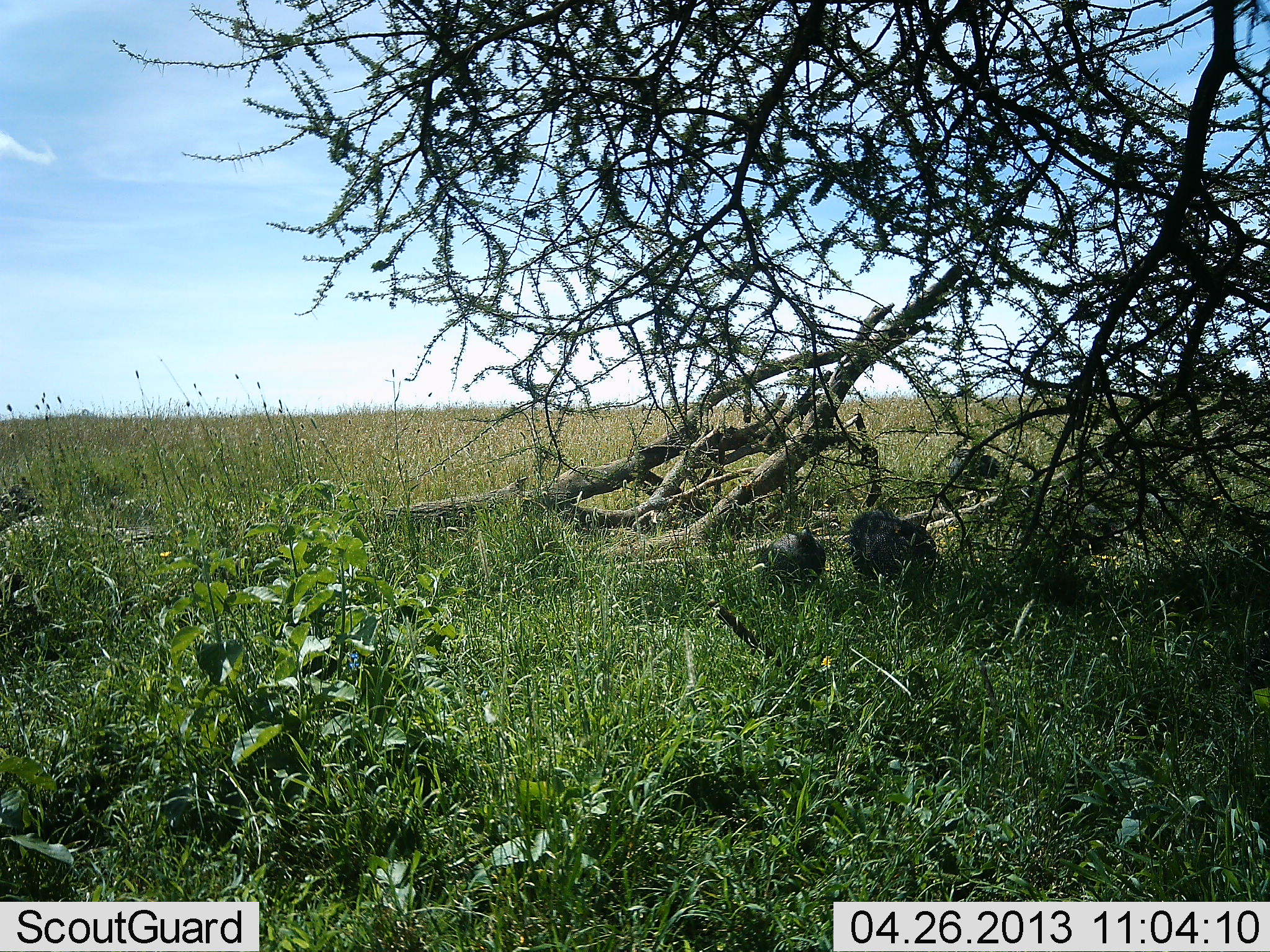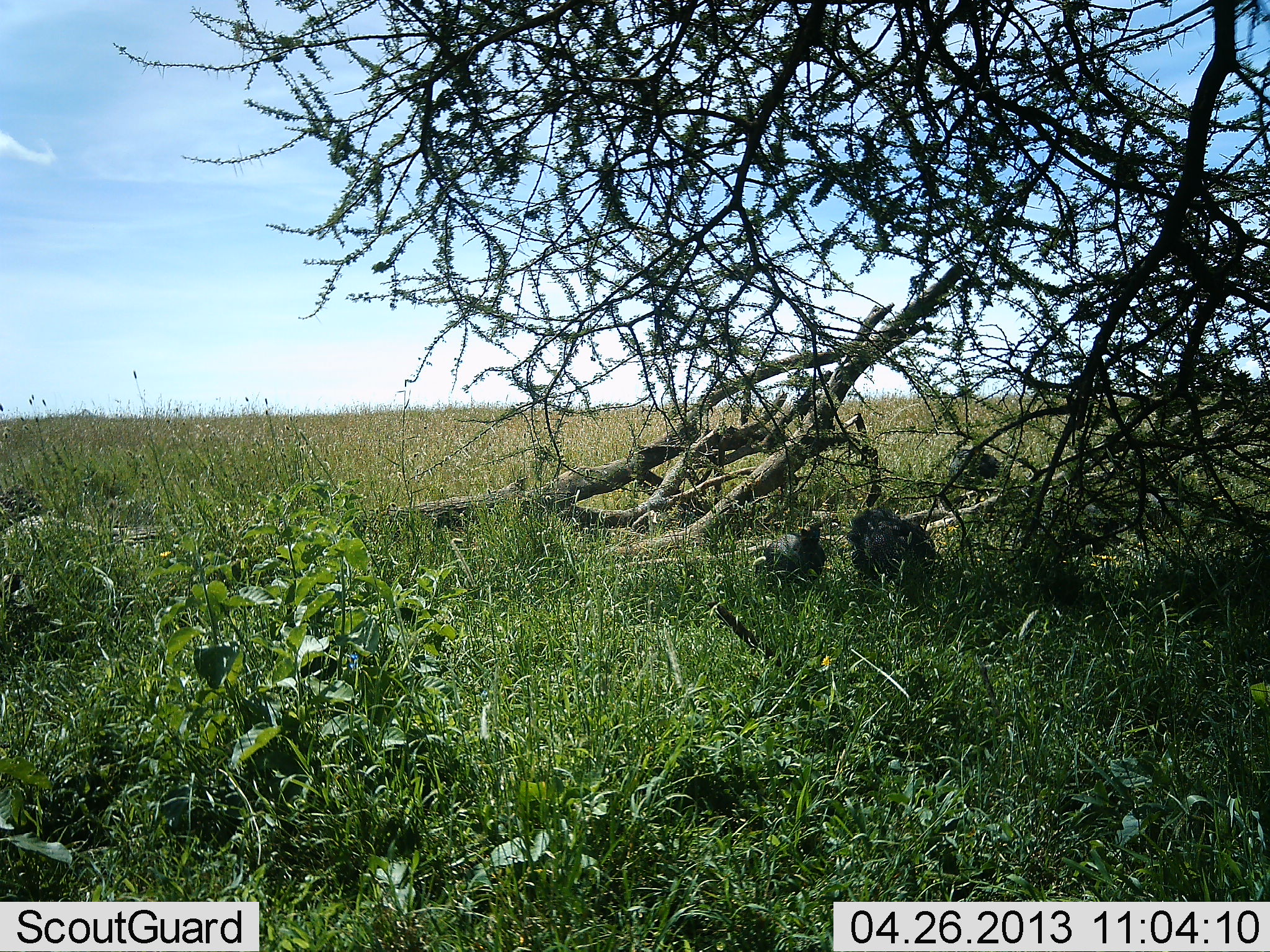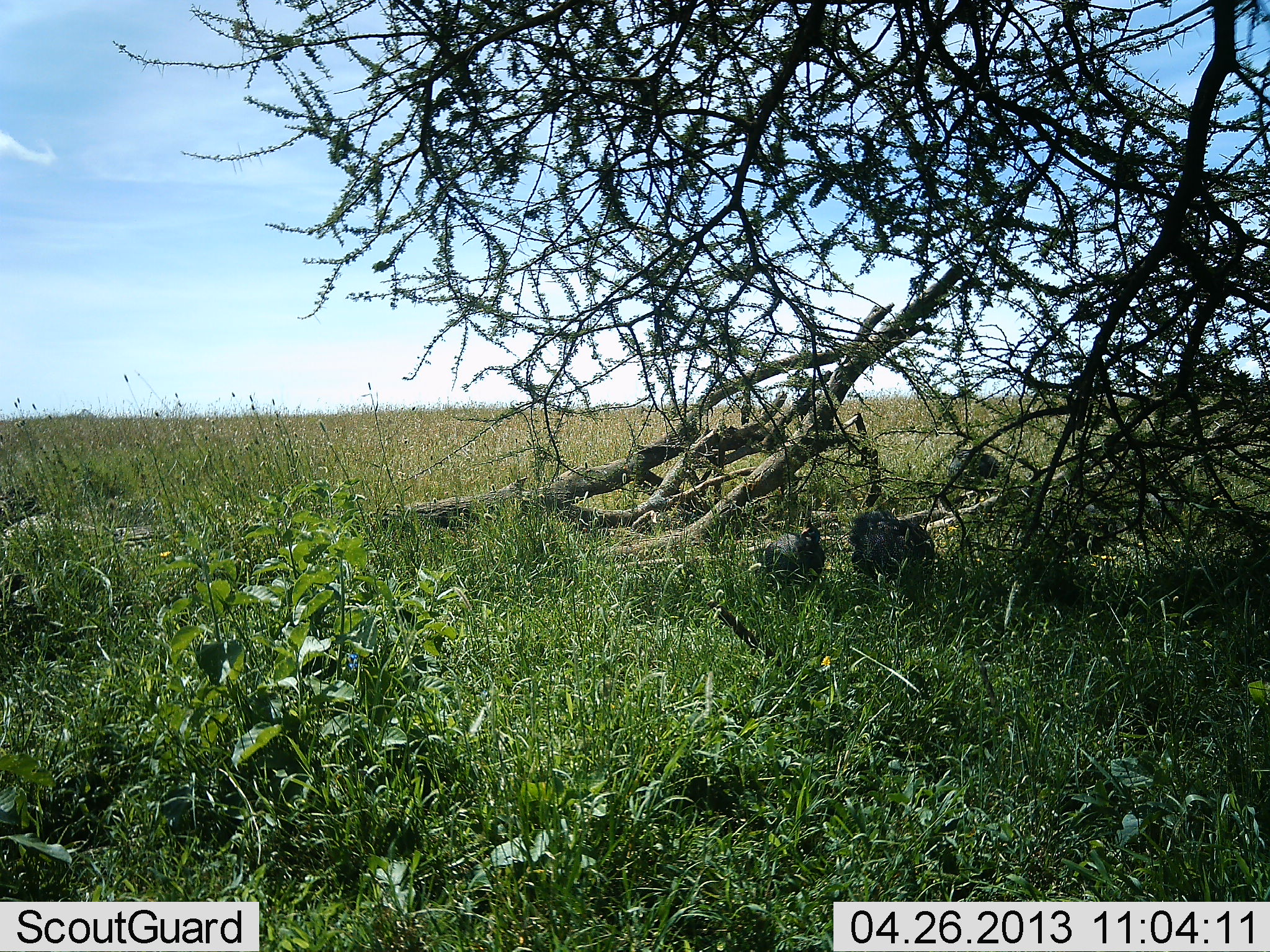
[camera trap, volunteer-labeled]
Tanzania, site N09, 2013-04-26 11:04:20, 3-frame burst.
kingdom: Animalia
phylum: Chordata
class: Aves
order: Galliformes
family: Numididae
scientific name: Numididae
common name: guinea fowl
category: guineafowl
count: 2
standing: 80%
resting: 13%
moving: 7%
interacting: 0%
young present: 0%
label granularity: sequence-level